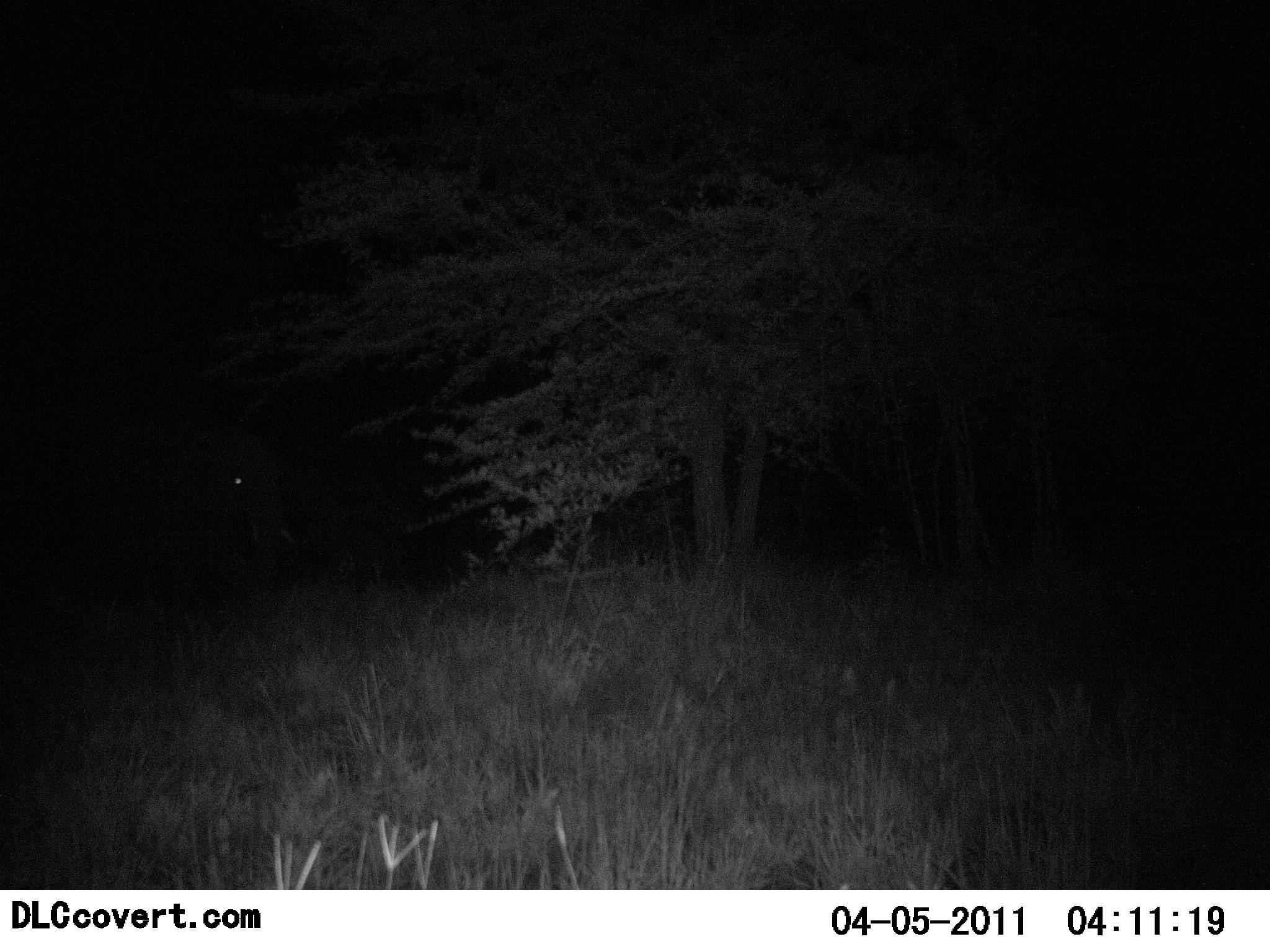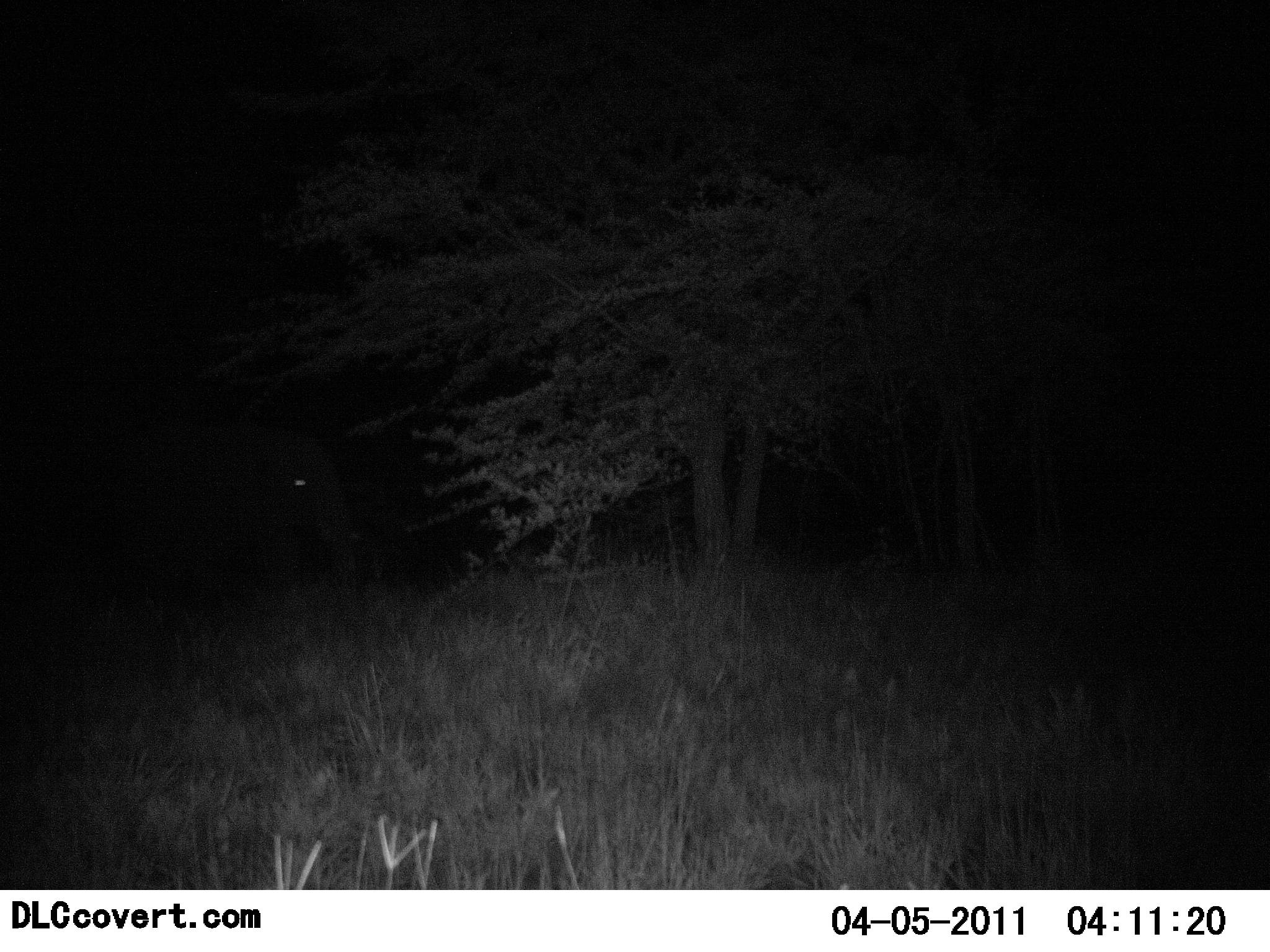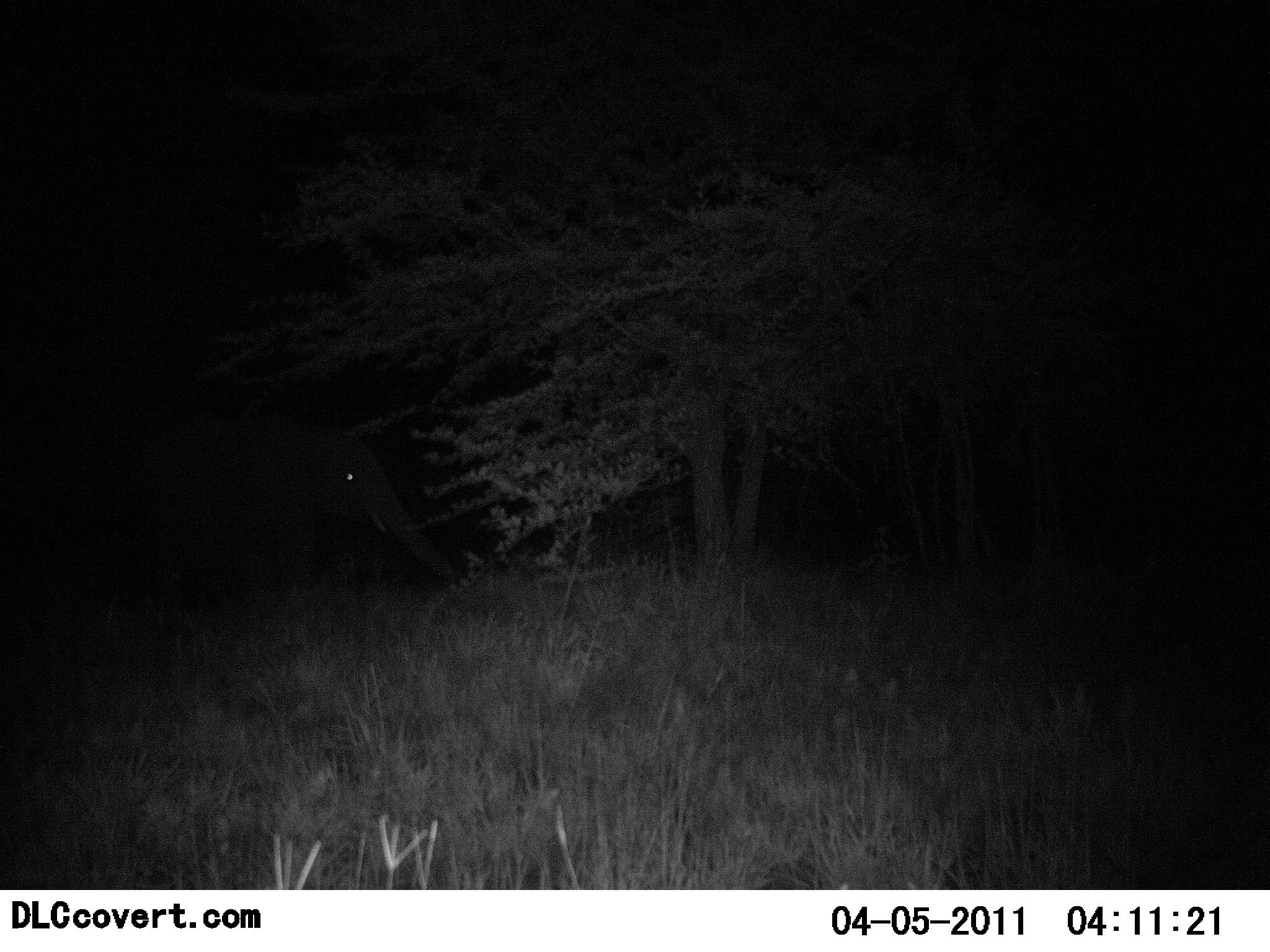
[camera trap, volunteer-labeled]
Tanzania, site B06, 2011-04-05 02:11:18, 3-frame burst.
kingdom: Animalia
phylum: Chordata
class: Mammalia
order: Proboscidea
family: Elephantidae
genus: Loxodonta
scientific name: Loxodonta africana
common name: african bush elephant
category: elephant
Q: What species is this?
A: Elephant (african bush elephant) (Loxodonta africana).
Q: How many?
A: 1.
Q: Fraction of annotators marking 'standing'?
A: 17%.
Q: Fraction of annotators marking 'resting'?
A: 0%.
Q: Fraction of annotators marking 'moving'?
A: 75%.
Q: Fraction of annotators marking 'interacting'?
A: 0%.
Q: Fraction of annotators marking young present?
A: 0%.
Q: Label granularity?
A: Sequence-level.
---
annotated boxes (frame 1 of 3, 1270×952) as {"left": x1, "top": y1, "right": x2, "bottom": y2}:
animal: {"left": 100, "top": 431, "right": 296, "bottom": 608}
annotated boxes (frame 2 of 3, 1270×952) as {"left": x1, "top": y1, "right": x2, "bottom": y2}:
animal: {"left": 68, "top": 424, "right": 375, "bottom": 630}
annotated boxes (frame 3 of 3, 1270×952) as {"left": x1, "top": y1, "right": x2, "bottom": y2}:
animal: {"left": 104, "top": 416, "right": 460, "bottom": 627}